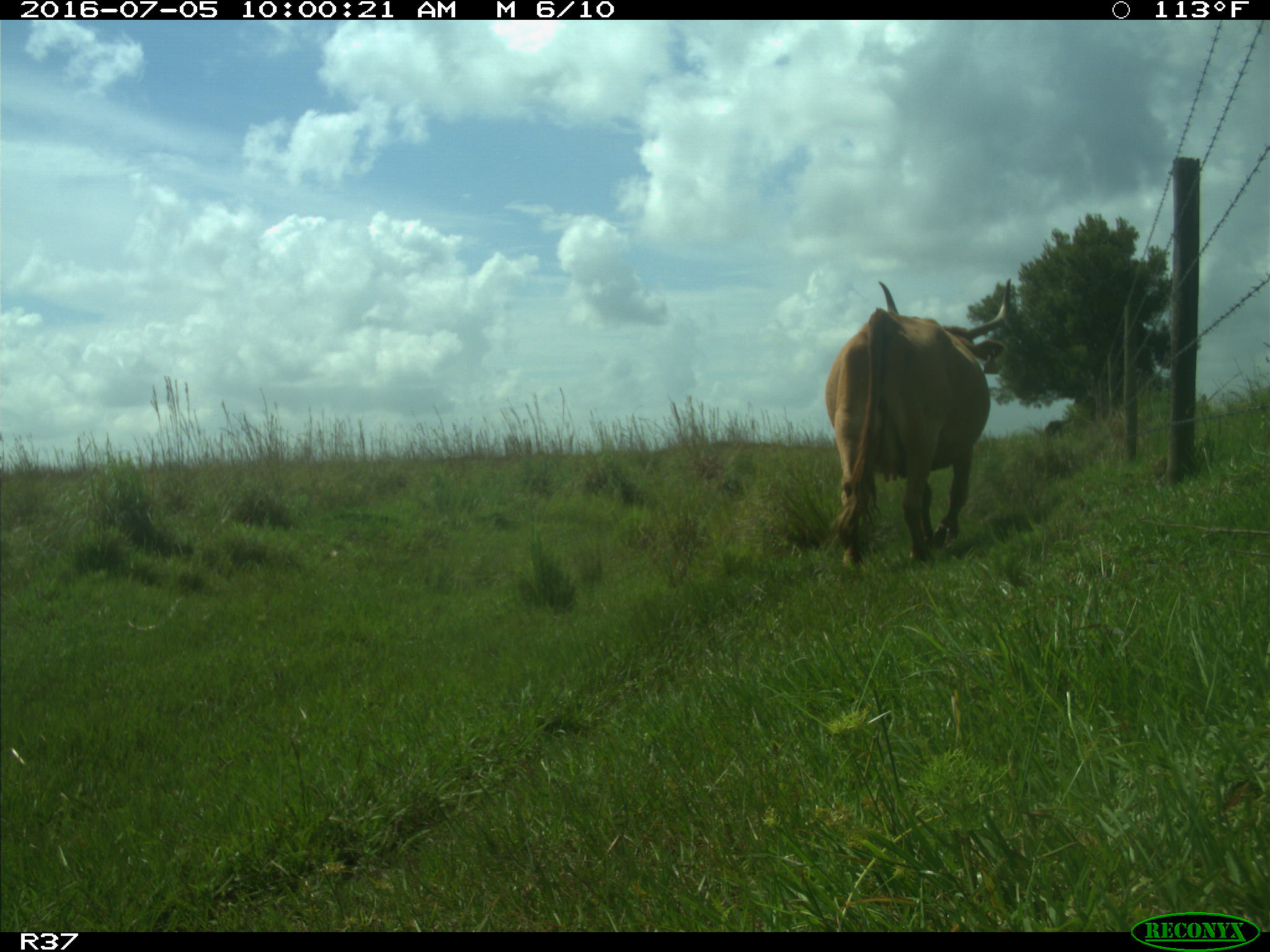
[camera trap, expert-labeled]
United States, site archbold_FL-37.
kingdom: Animalia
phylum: Chordata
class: Mammalia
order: Artiodactyla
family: Bovidae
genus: Bos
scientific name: Bos taurus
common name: domestic cow